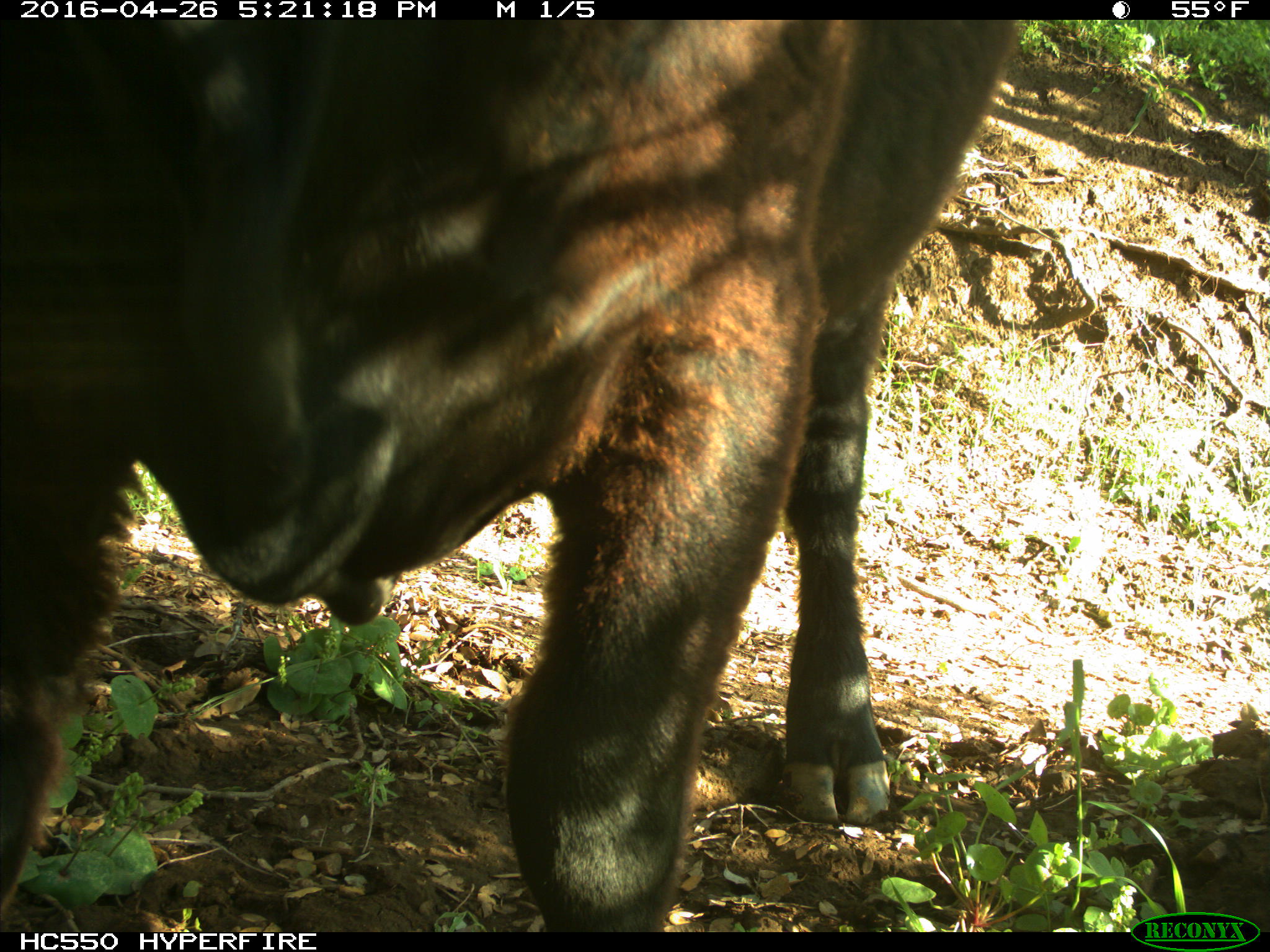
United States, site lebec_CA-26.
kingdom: Animalia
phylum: Chordata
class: Mammalia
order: Artiodactyla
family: Bovidae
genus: Bos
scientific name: Bos taurus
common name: domestic cow